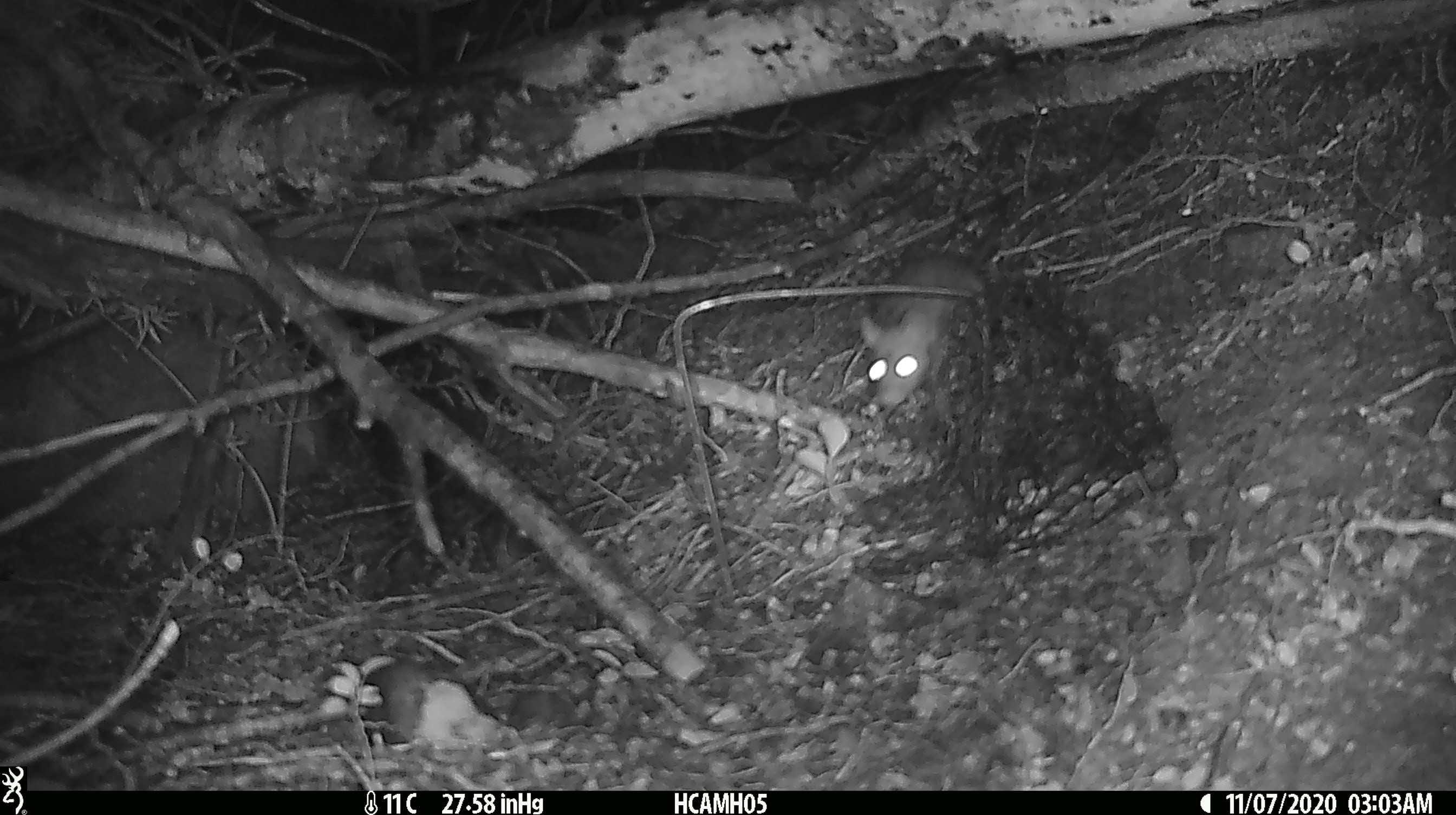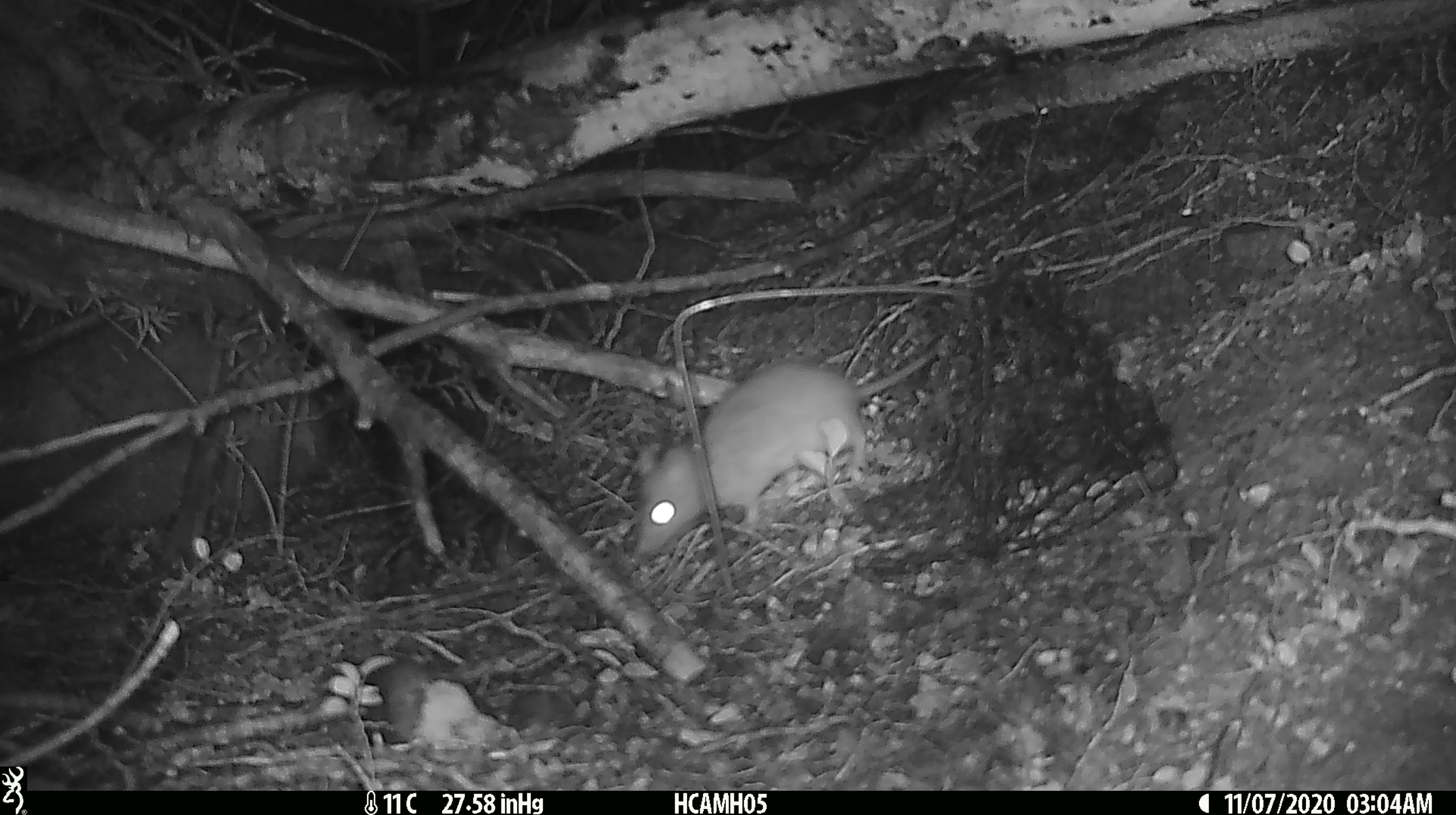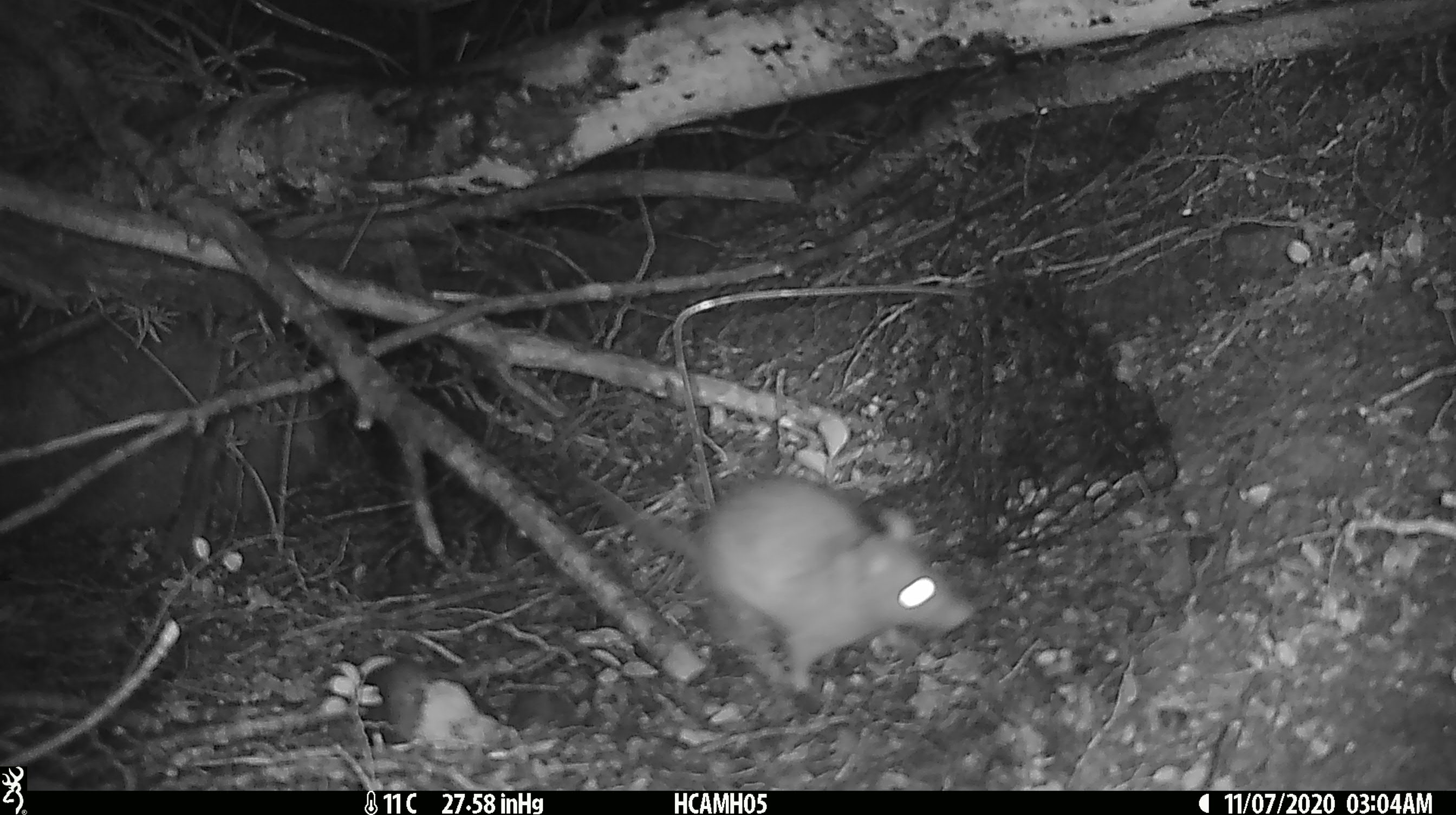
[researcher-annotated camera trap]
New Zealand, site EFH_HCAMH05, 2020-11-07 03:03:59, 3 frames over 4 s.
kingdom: Animalia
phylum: Chordata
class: Mammalia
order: Rodentia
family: Muridae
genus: Rattus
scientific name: Rattus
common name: rat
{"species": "rat (Rattus)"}